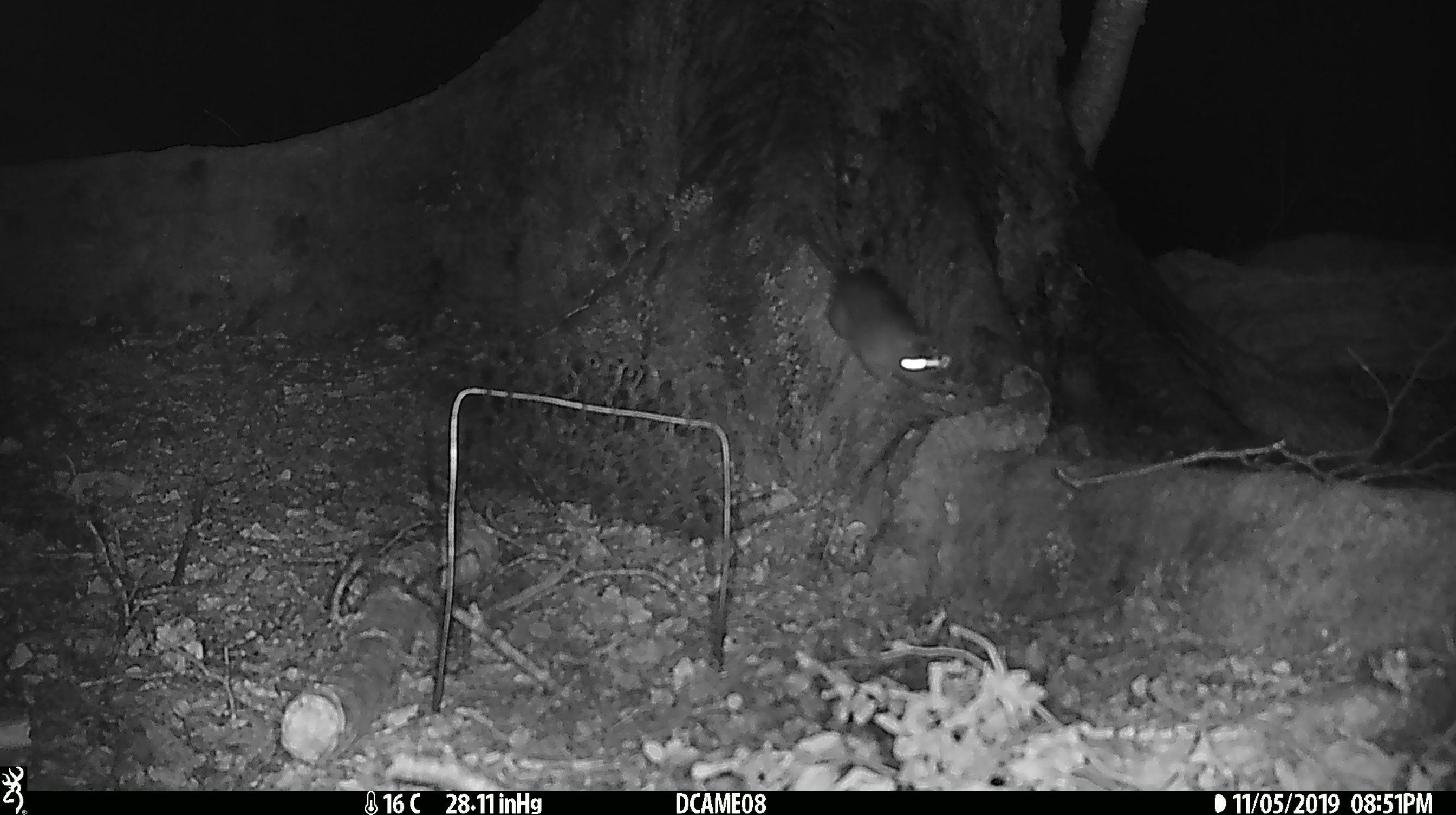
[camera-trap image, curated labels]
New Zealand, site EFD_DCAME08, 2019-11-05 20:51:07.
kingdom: Animalia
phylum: Chordata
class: Mammalia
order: Rodentia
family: Muridae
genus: Rattus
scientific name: Rattus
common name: rat